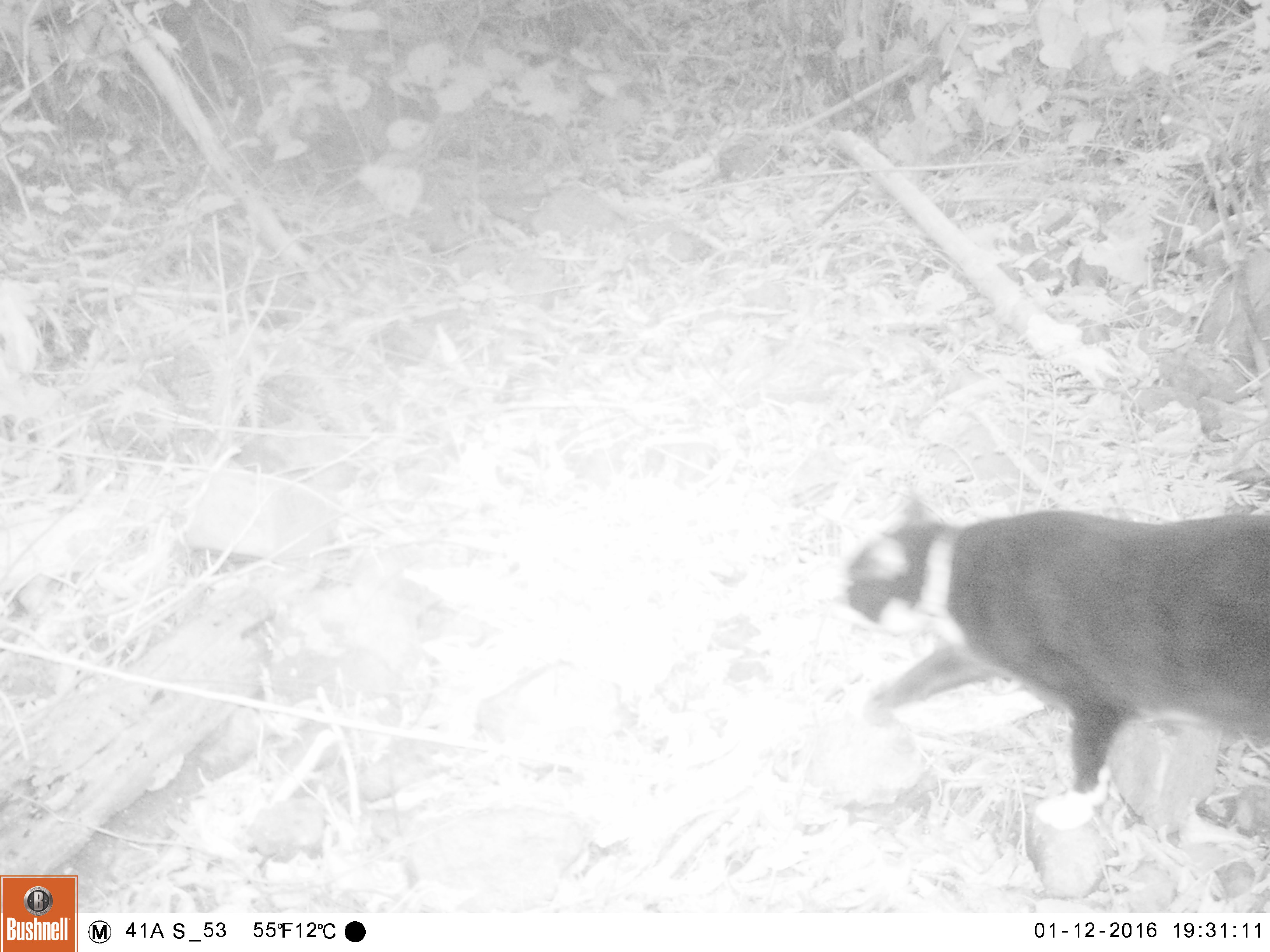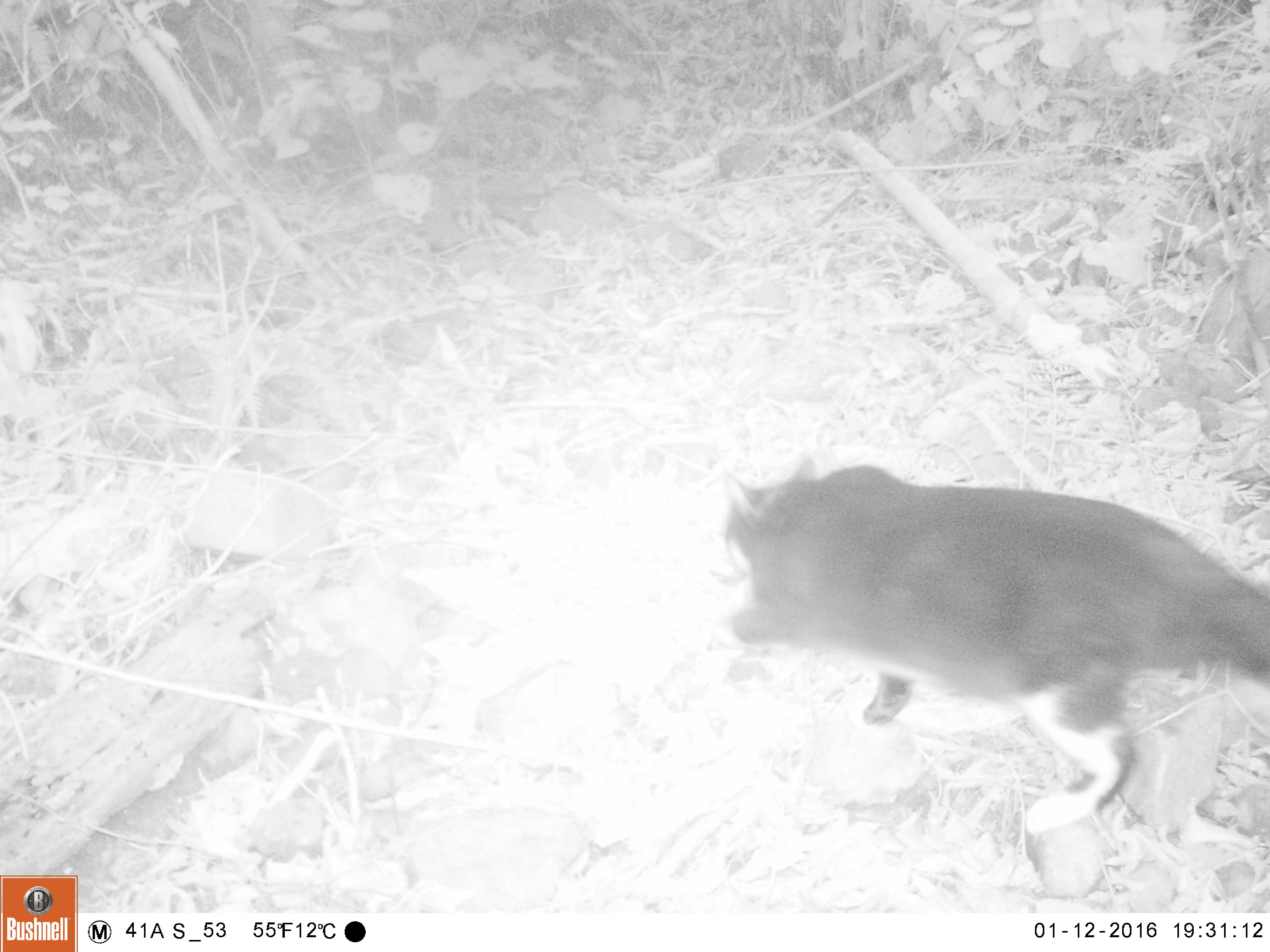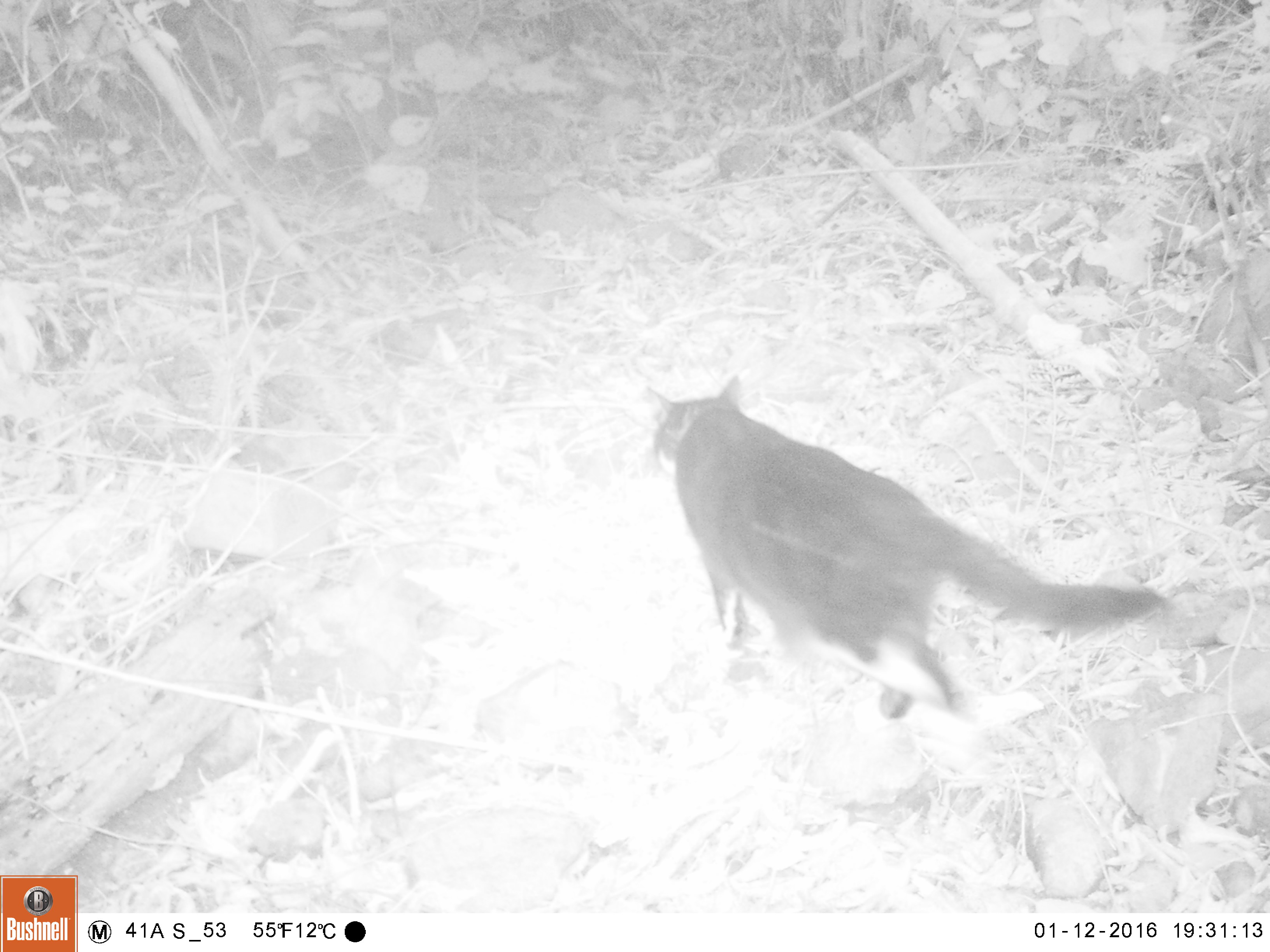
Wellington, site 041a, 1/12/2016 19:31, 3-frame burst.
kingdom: Animalia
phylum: Chordata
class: Mammalia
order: Carnivora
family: Felidae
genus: Felis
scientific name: Felis catus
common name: cat